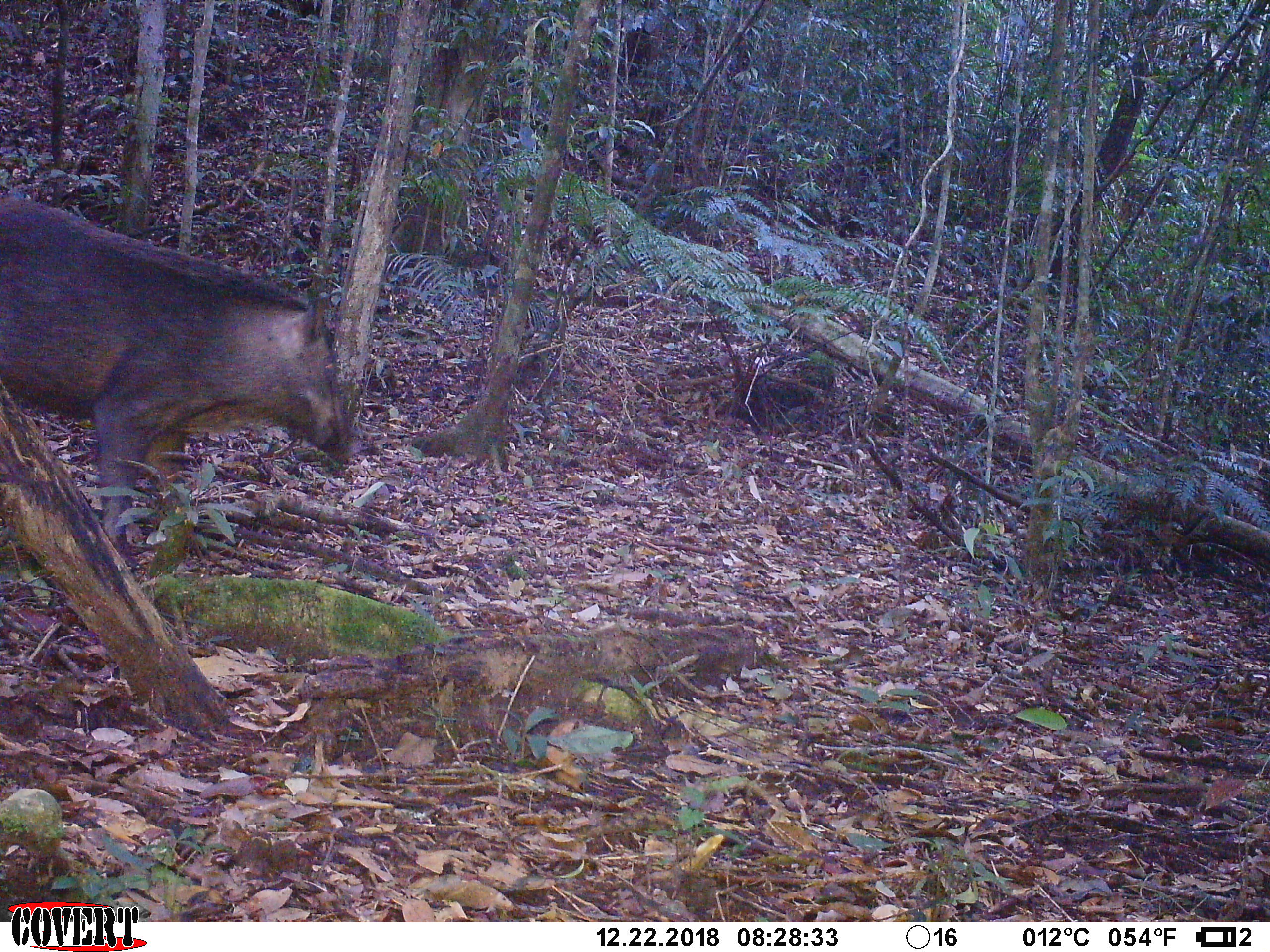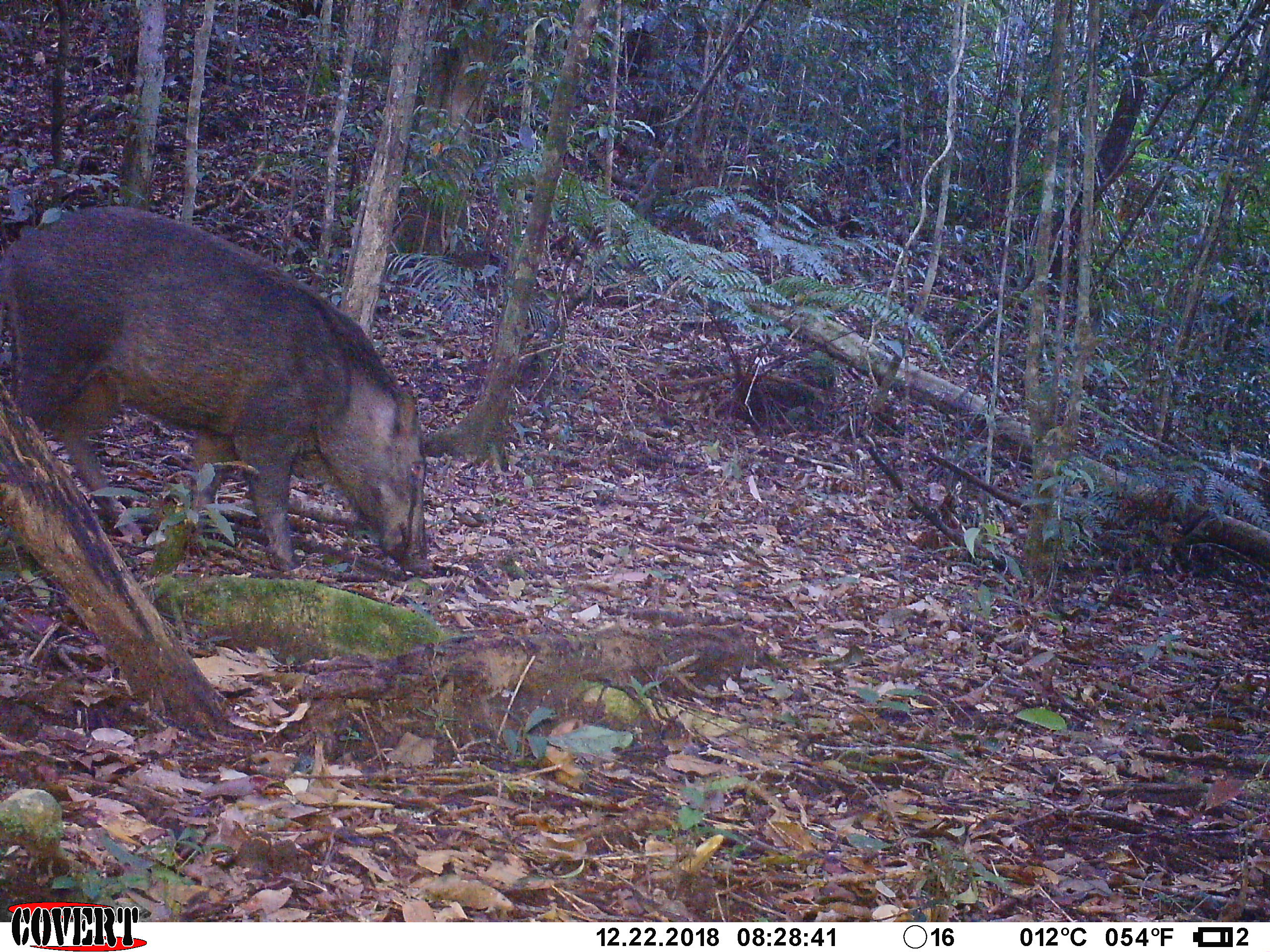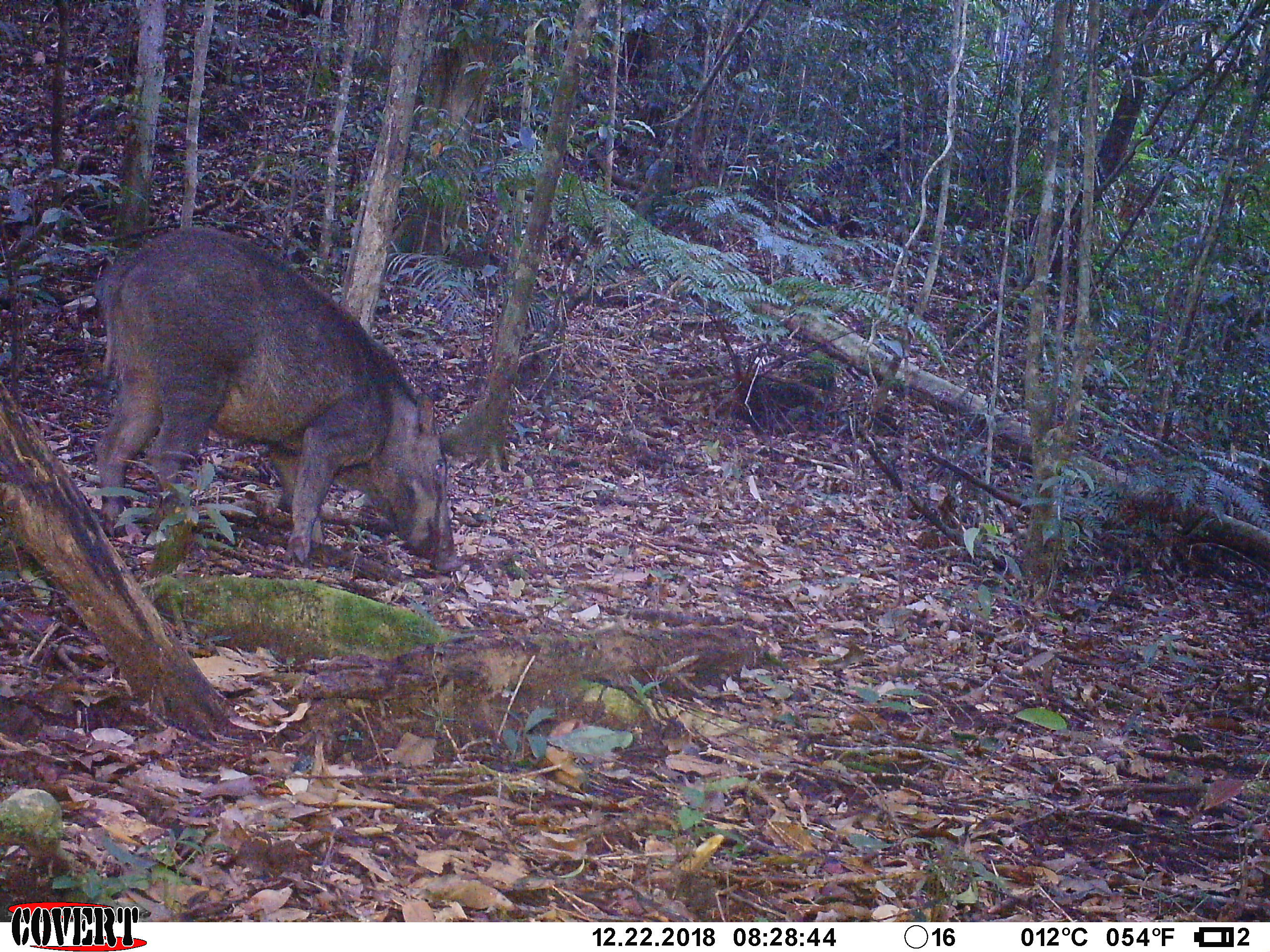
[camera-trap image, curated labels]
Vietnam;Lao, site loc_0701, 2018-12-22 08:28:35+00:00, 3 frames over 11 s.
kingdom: Animalia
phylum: Chordata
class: Mammalia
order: Artiodactyla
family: Suidae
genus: Sus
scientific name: Sus scrofa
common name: eurasian wild pig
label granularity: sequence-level